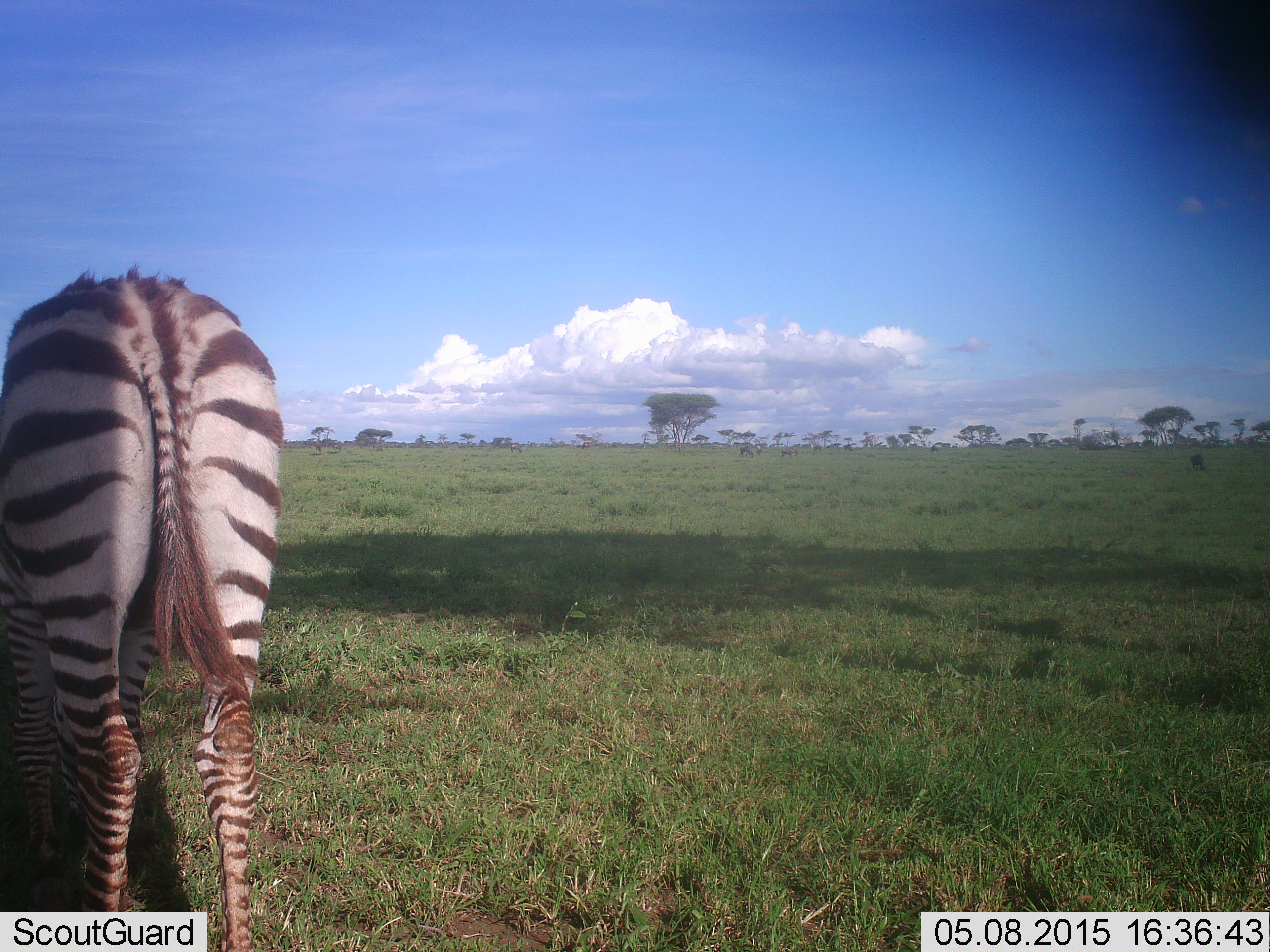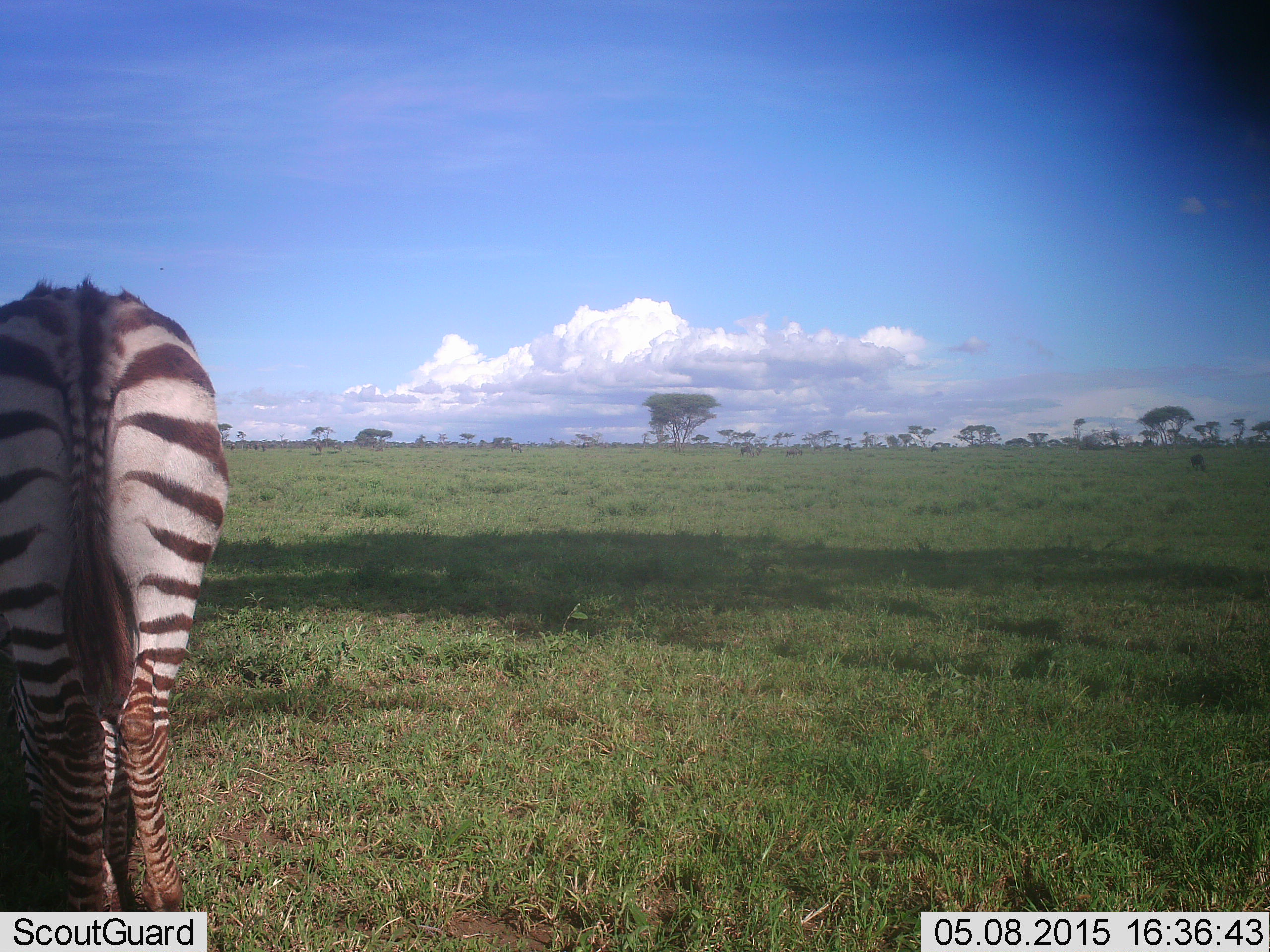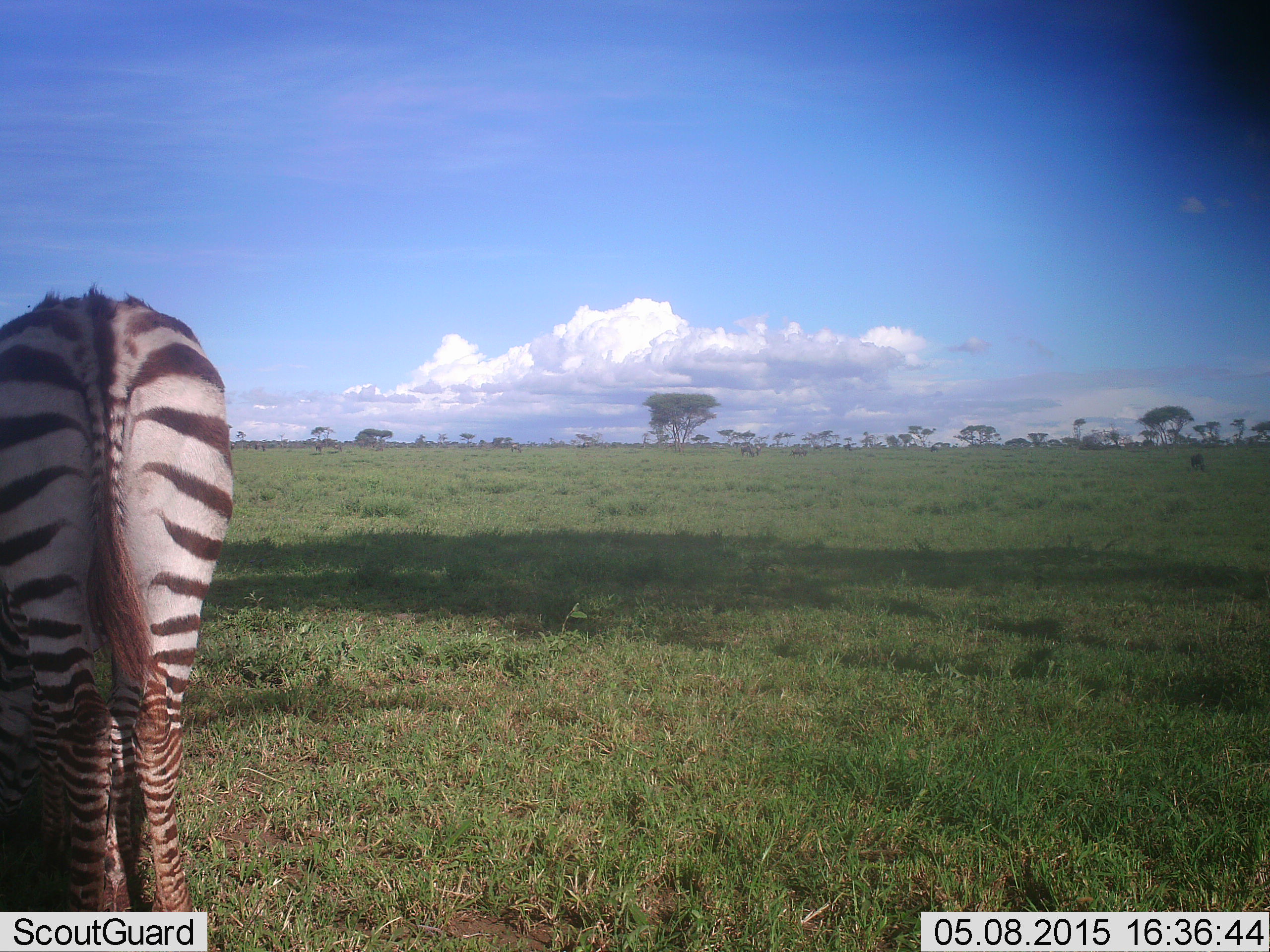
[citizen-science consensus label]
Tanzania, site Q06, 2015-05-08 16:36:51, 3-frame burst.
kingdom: Animalia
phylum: Chordata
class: Mammalia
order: Perissodactyla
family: Equidae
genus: Equus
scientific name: Equus quagga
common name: plains zebra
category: zebra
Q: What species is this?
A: Zebra (plains zebra) (Equus quagga).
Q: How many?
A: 1.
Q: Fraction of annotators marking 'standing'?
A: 73%.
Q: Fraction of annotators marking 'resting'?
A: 0%.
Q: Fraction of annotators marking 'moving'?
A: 0%.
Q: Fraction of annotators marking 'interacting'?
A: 0%.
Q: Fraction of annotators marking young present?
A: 9%.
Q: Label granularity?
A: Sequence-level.